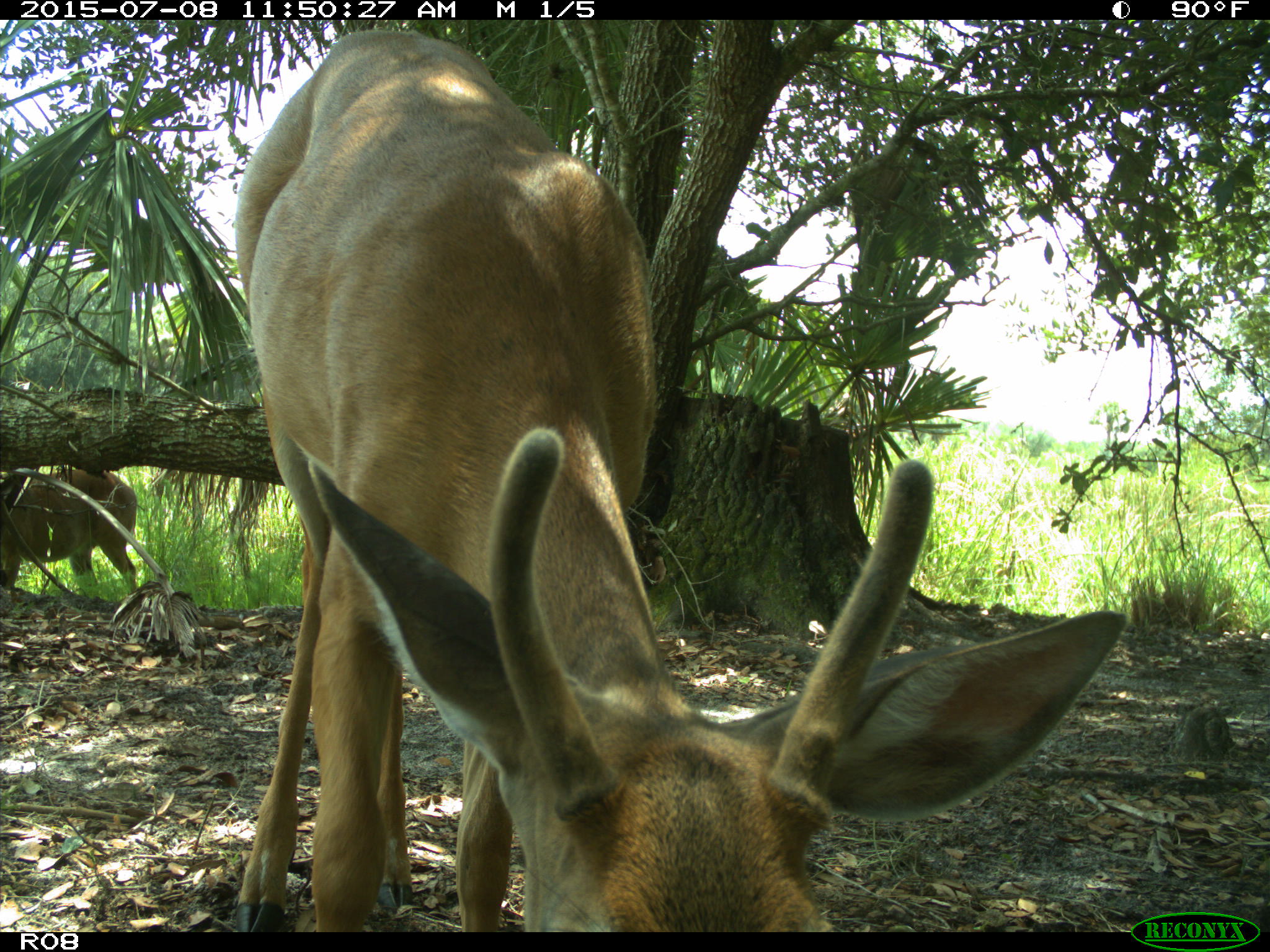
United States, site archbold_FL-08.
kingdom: Animalia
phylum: Chordata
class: Mammalia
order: Artiodactyla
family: Cervidae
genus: Odocoileus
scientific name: Odocoileus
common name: deer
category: unidentified deer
Unidentified deer (deer) (Odocoileus).